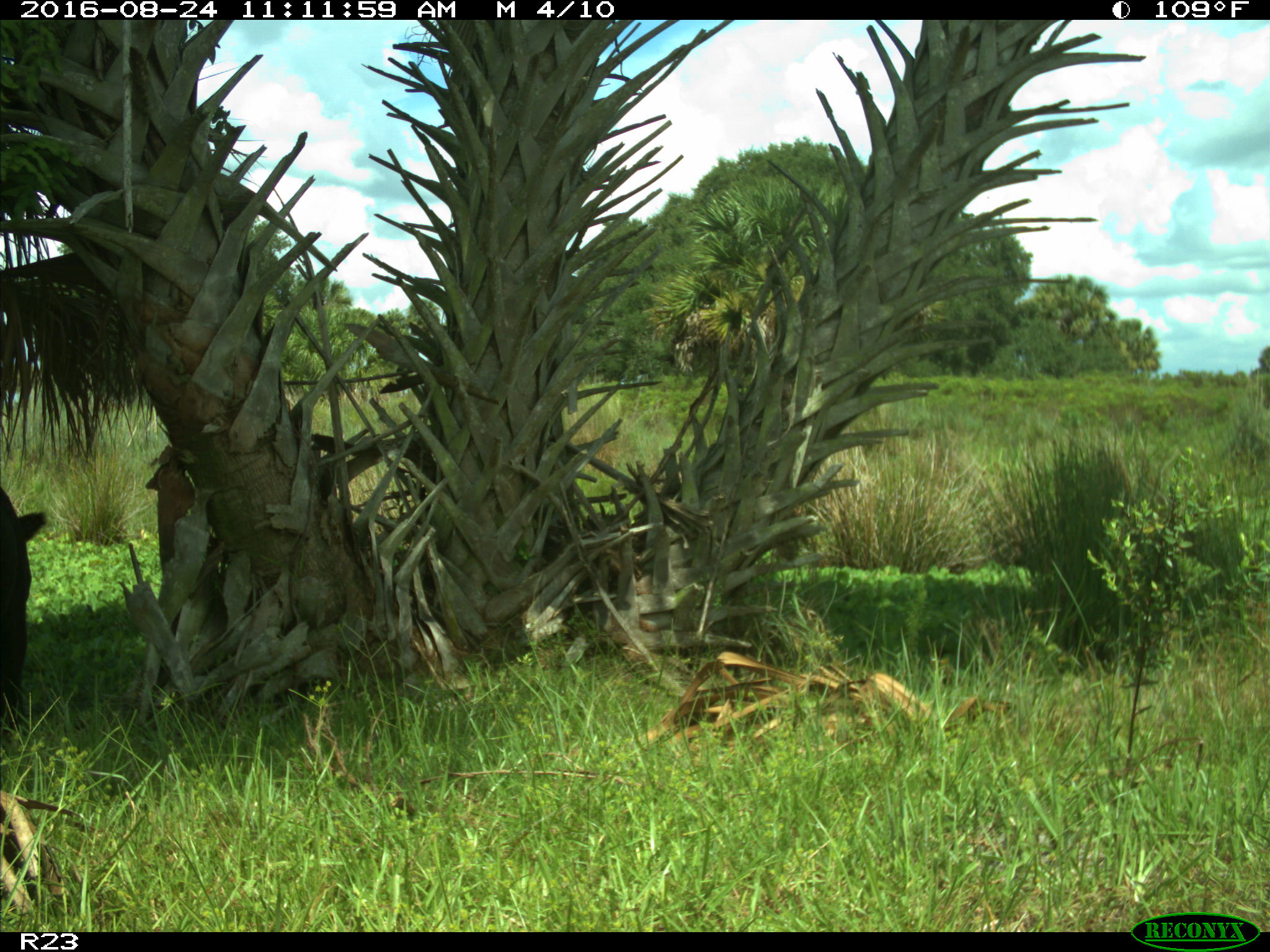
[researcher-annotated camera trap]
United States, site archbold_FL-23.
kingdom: Animalia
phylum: Chordata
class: Mammalia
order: Artiodactyla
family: Bovidae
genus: Bos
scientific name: Bos taurus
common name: domestic cow